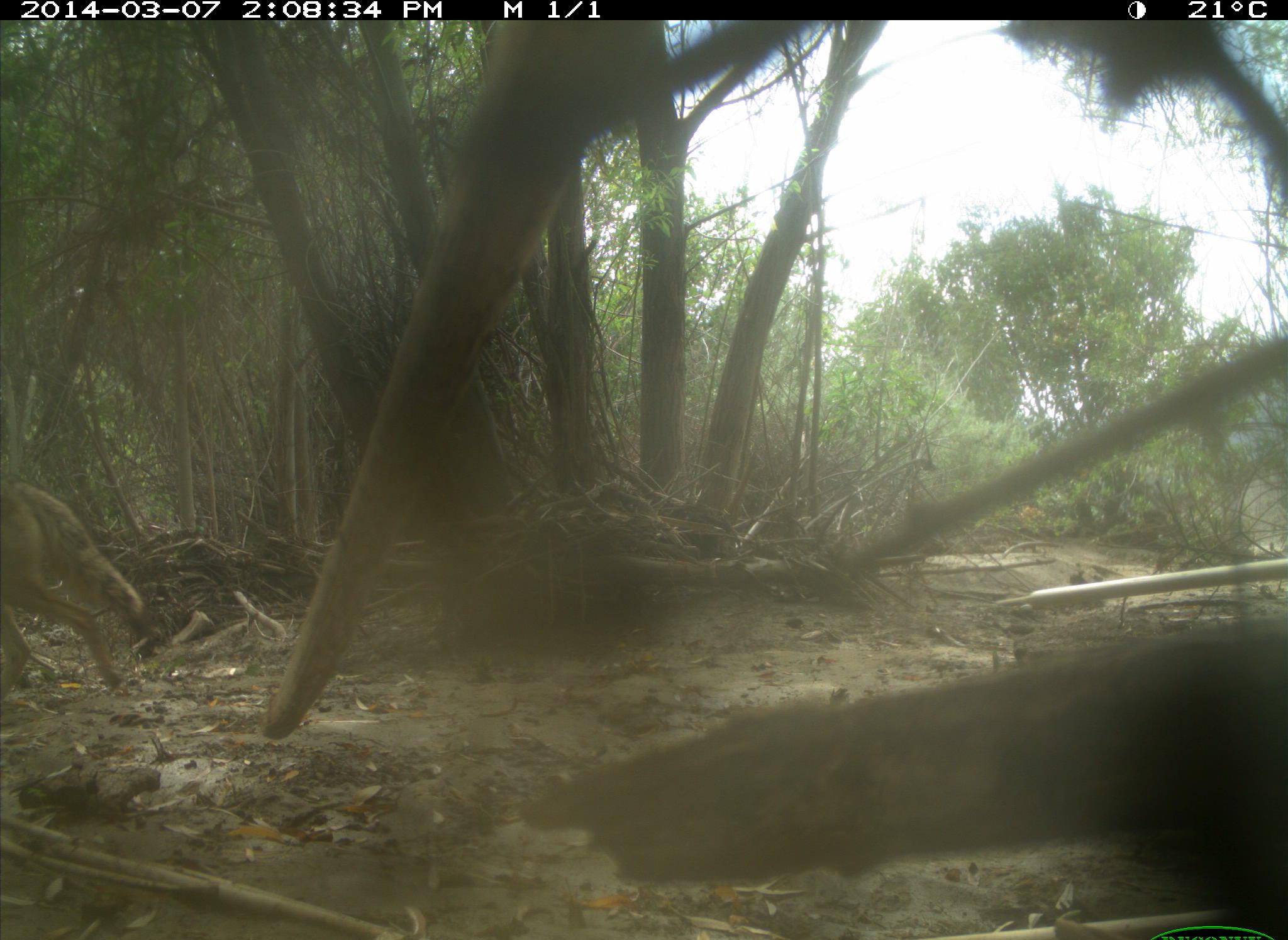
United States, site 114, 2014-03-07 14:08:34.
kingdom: Animalia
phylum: Chordata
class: Mammalia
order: Carnivora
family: Canidae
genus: Canis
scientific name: Canis latrans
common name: coyote